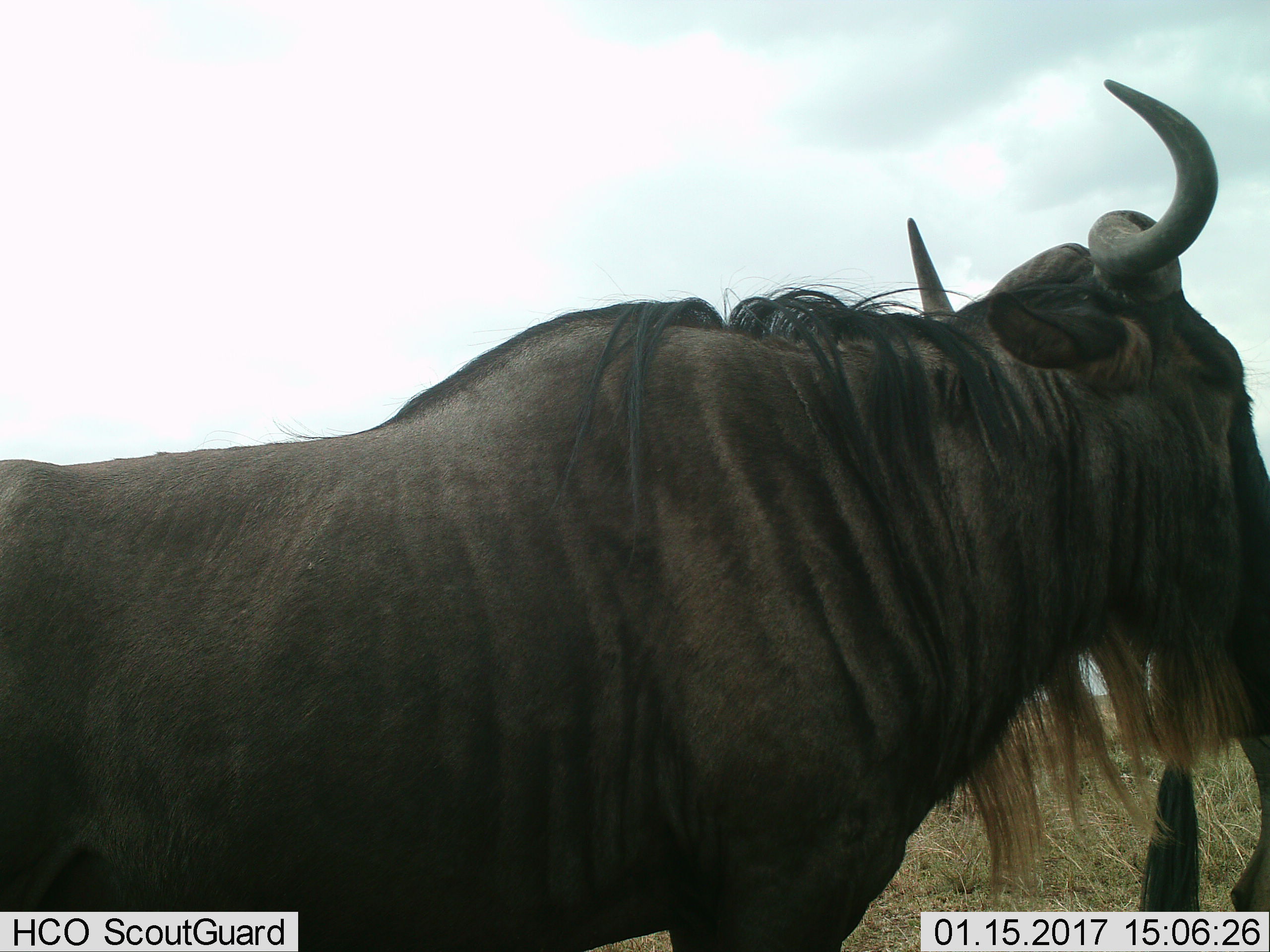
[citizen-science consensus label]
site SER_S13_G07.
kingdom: Animalia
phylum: Chordata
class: Mammalia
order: Artiodactyla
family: Bovidae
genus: Connochaetes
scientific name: Connochaetes taurinus taurinus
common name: blue wildebeest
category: wildebeestblue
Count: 2.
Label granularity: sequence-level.